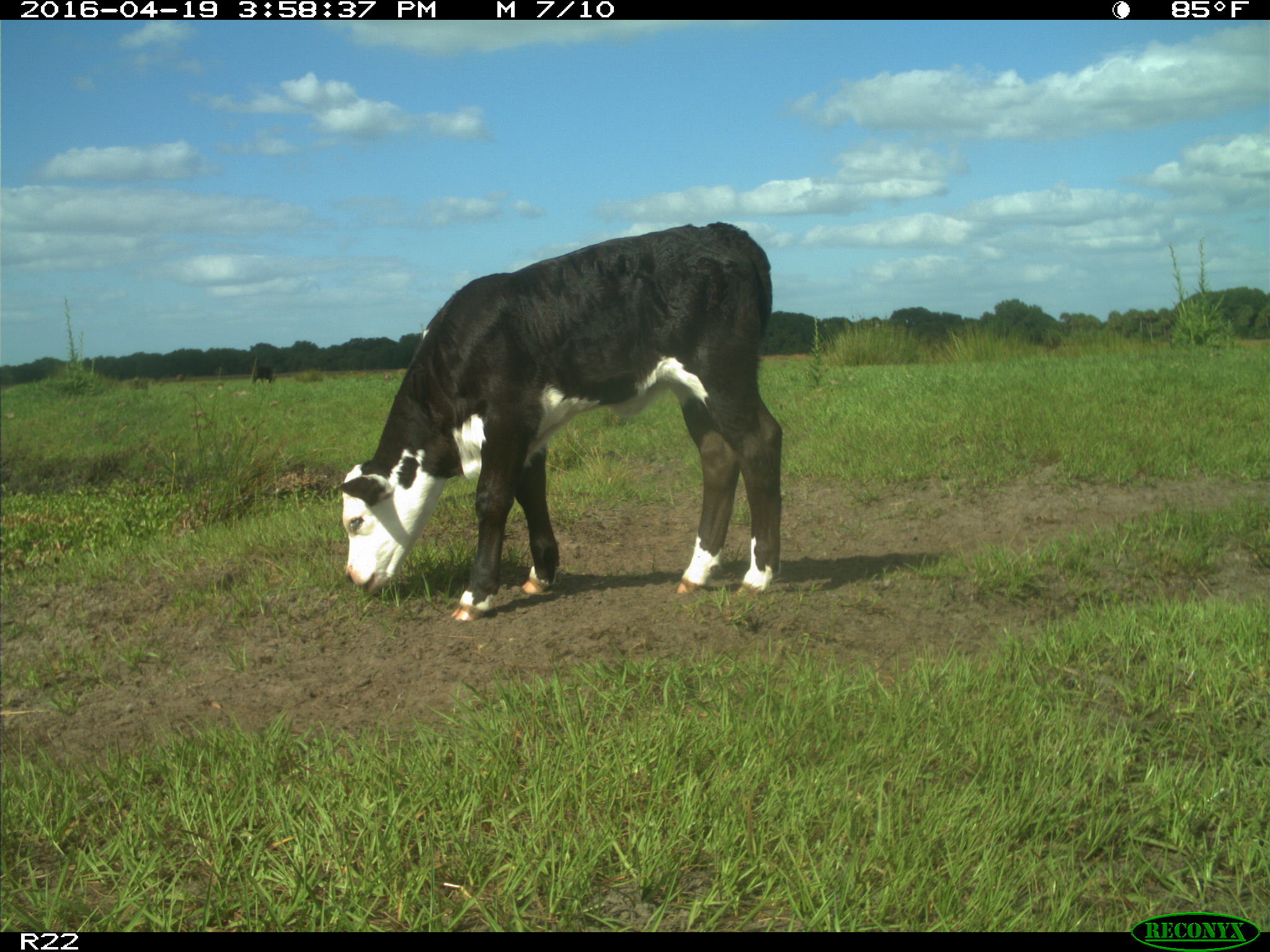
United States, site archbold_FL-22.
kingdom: Animalia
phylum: Chordata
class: Mammalia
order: Artiodactyla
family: Bovidae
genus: Bos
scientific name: Bos taurus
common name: domestic cow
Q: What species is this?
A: Bos taurus (domestic cow).